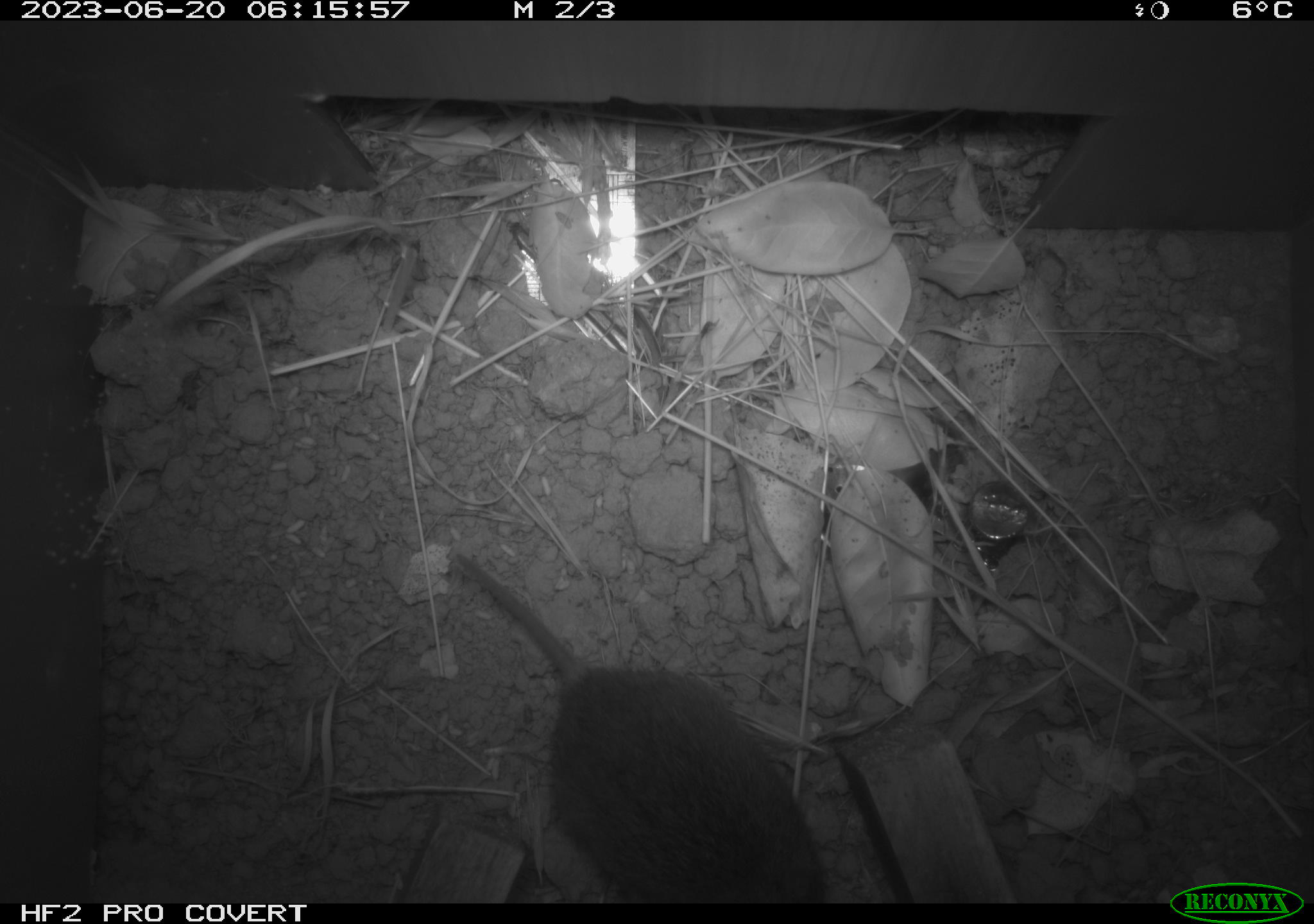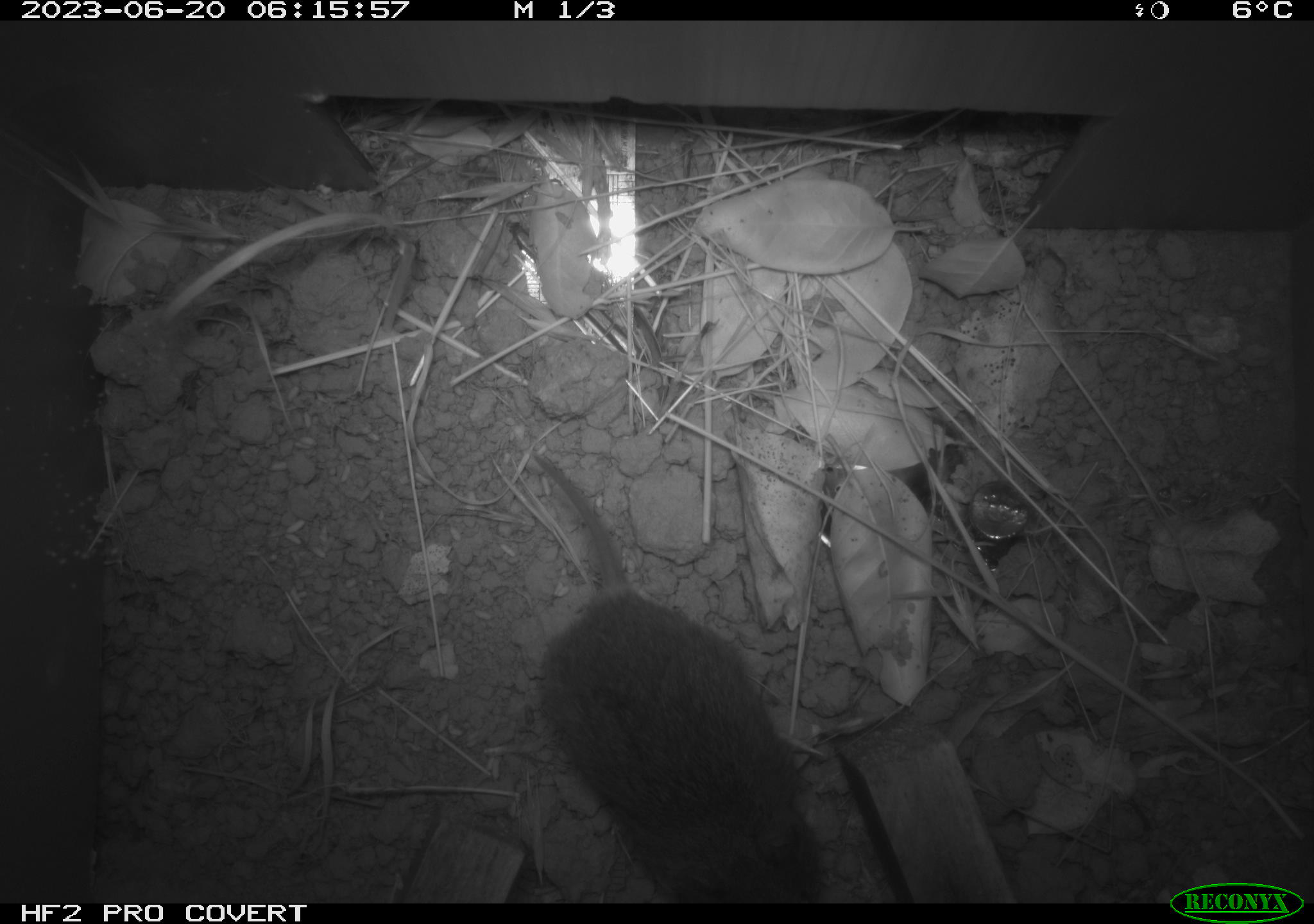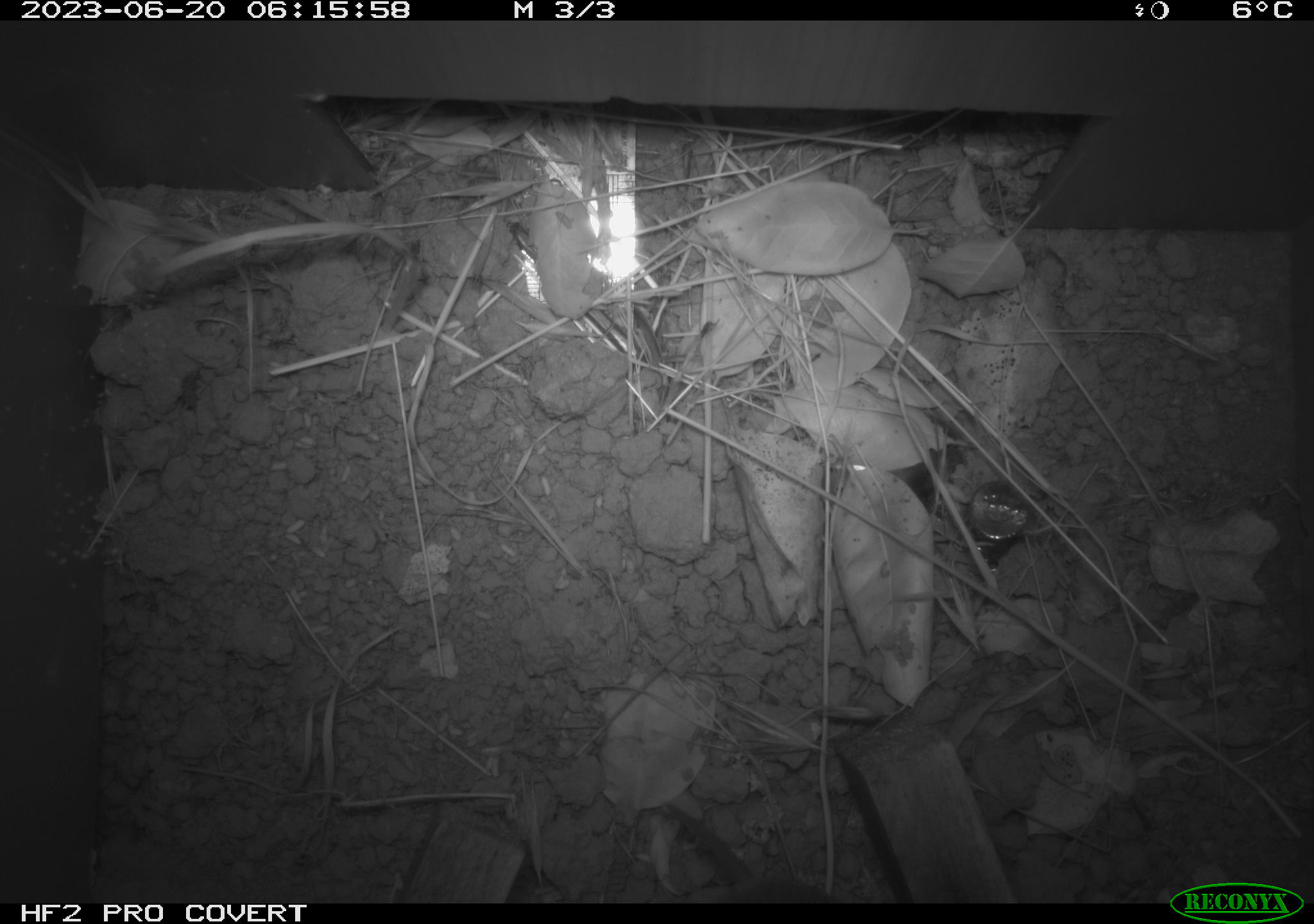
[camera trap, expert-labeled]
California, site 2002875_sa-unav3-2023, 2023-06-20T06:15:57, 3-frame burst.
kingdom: Animalia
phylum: Chordata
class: Mammalia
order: Rodentia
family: Cricetidae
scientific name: Arvicolinae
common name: voles, lemmings, and muskrats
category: arvicolinae subfamily